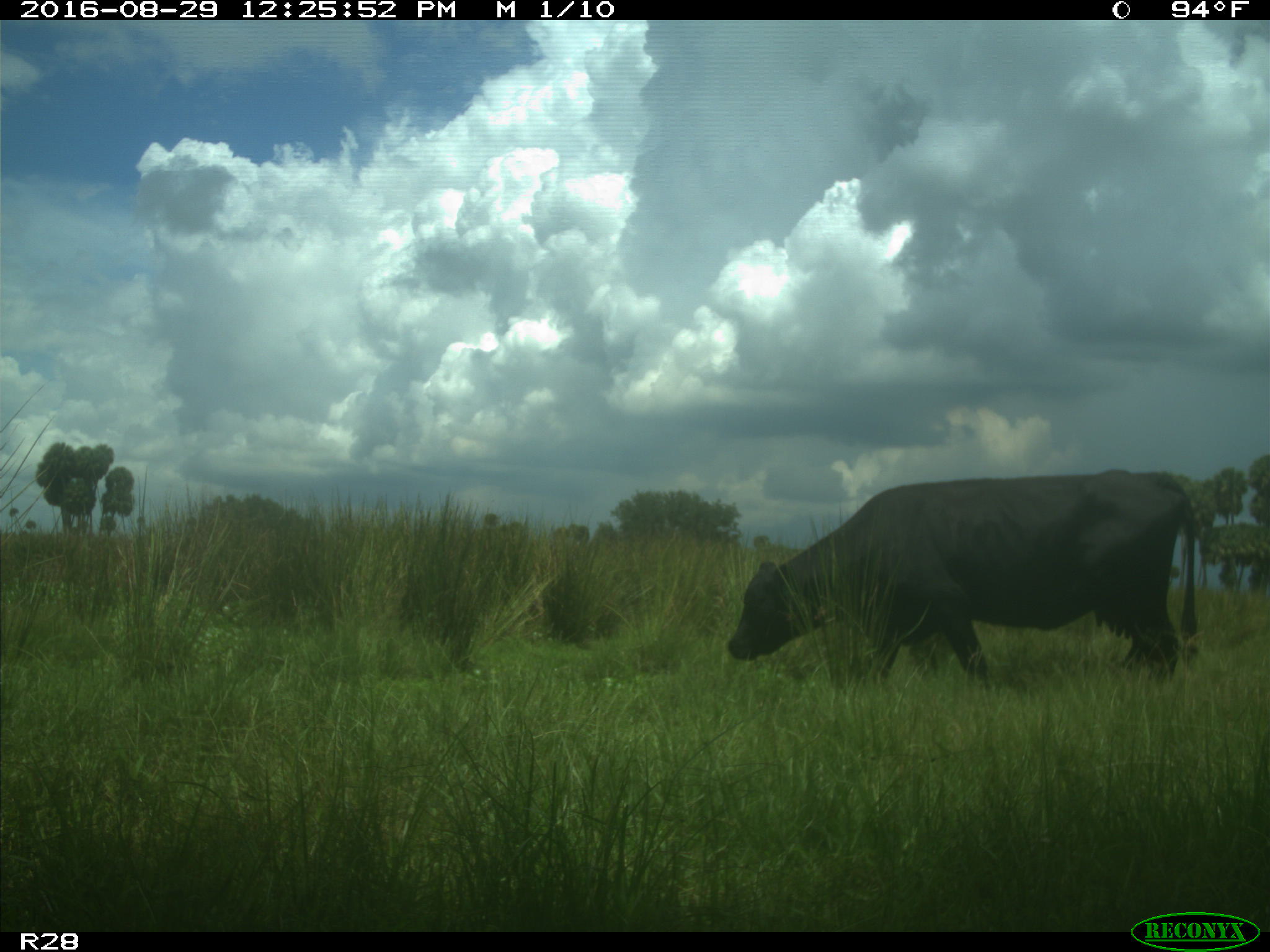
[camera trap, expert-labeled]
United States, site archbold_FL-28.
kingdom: Animalia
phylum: Chordata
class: Mammalia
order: Artiodactyla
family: Bovidae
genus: Bos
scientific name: Bos taurus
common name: domestic cow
Bos taurus (domestic cow).